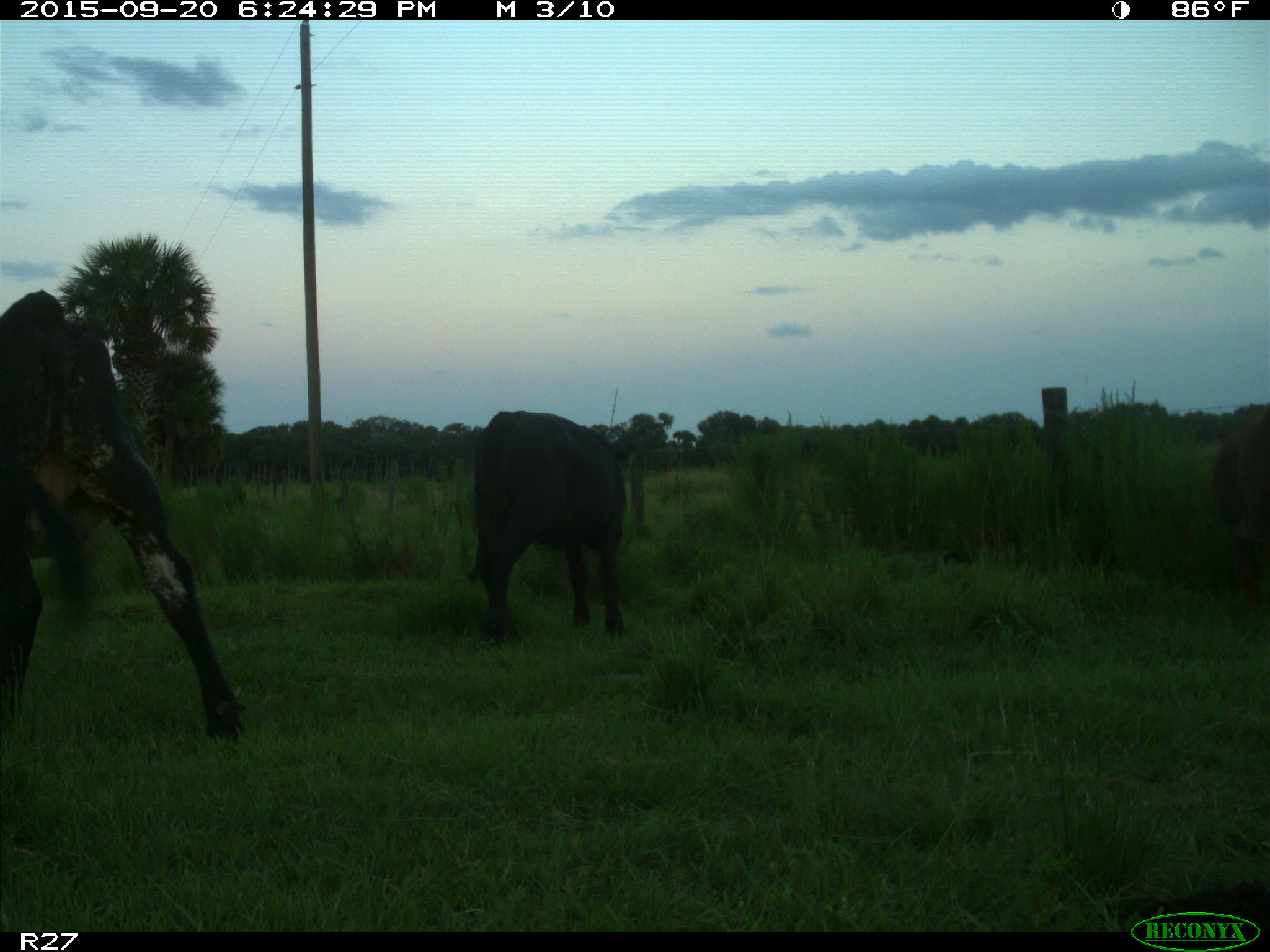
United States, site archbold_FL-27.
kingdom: Animalia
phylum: Chordata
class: Mammalia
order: Artiodactyla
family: Bovidae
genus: Bos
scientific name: Bos taurus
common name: domestic cow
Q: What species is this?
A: Bos taurus (domestic cow).